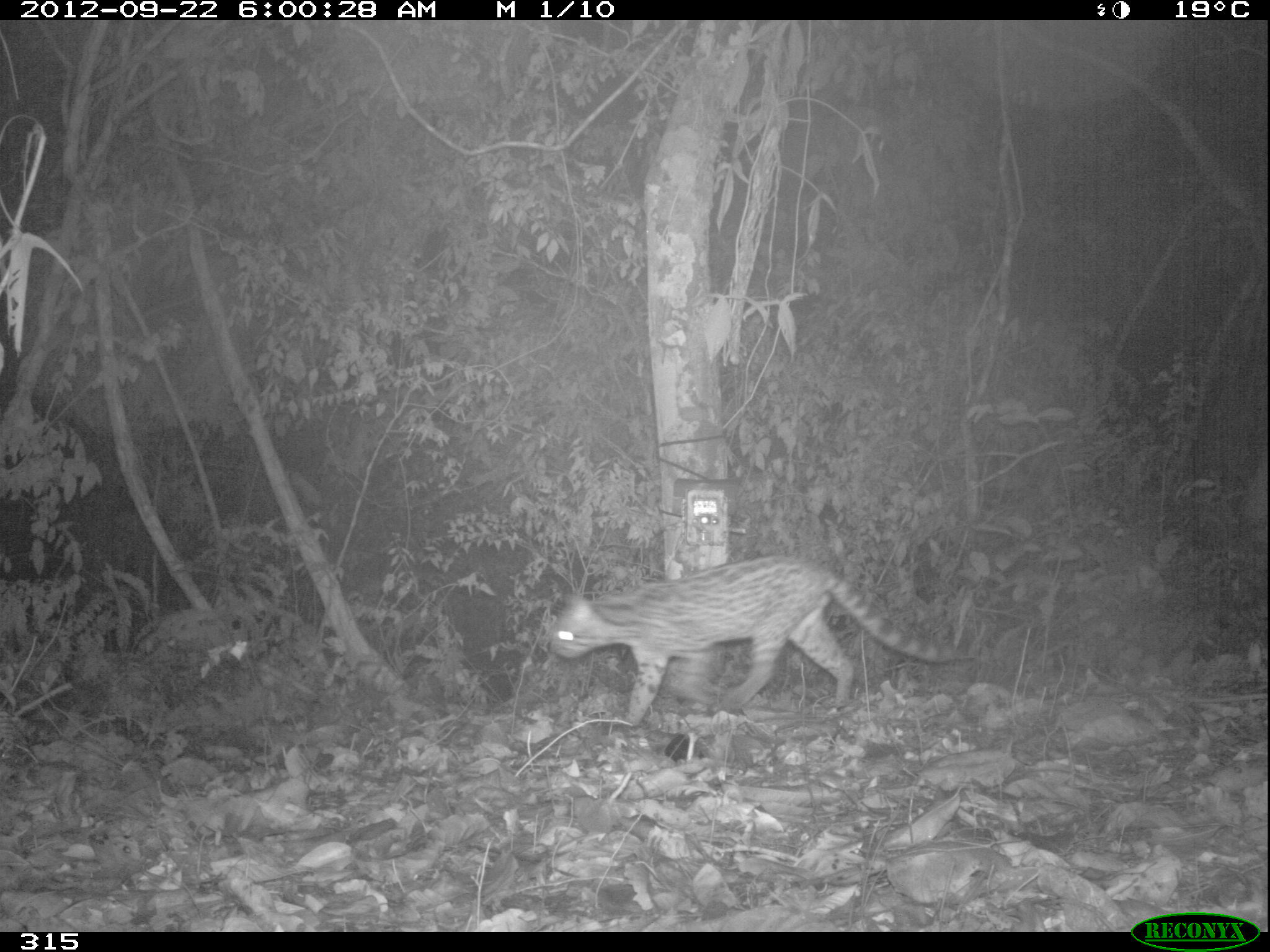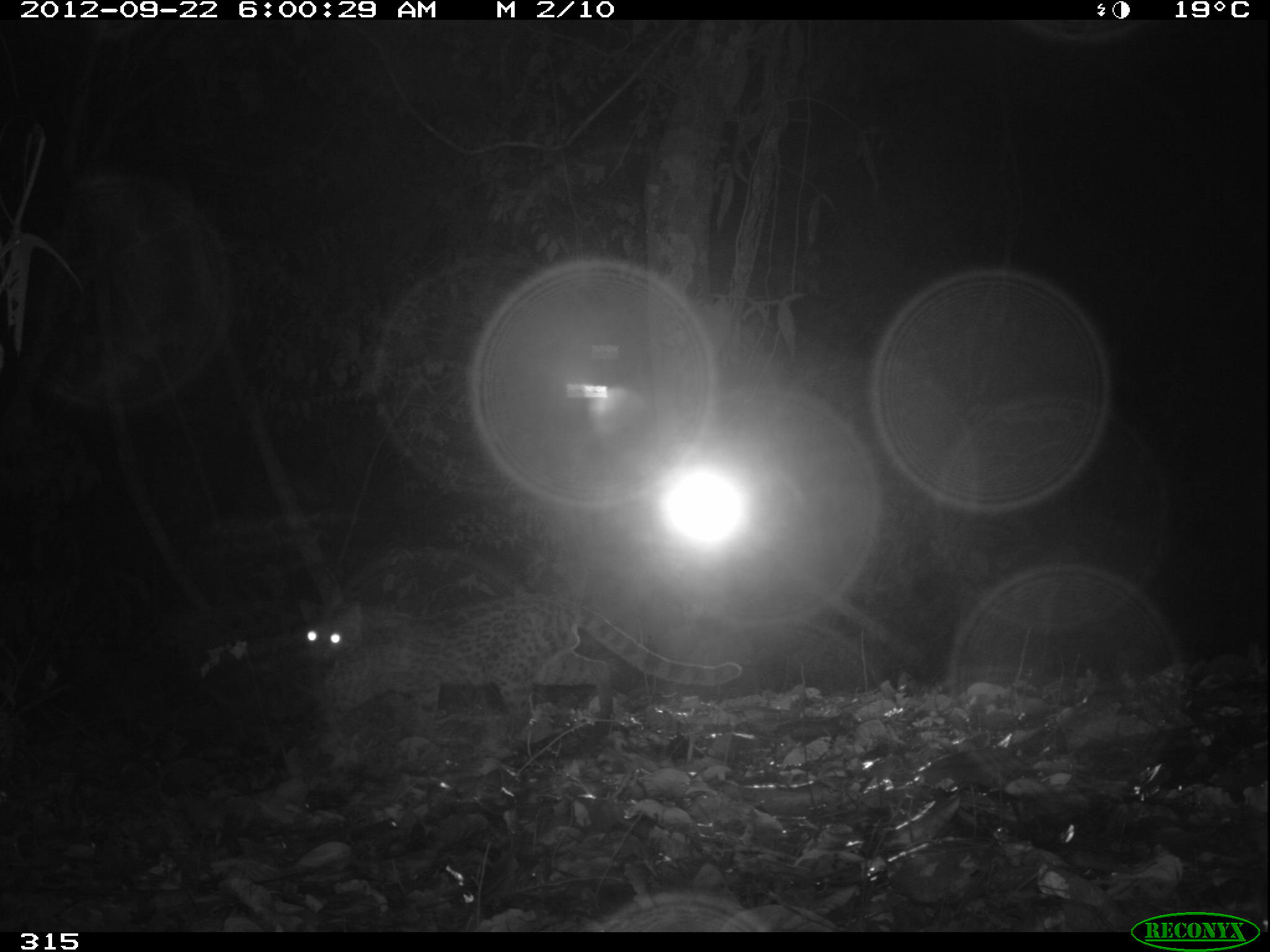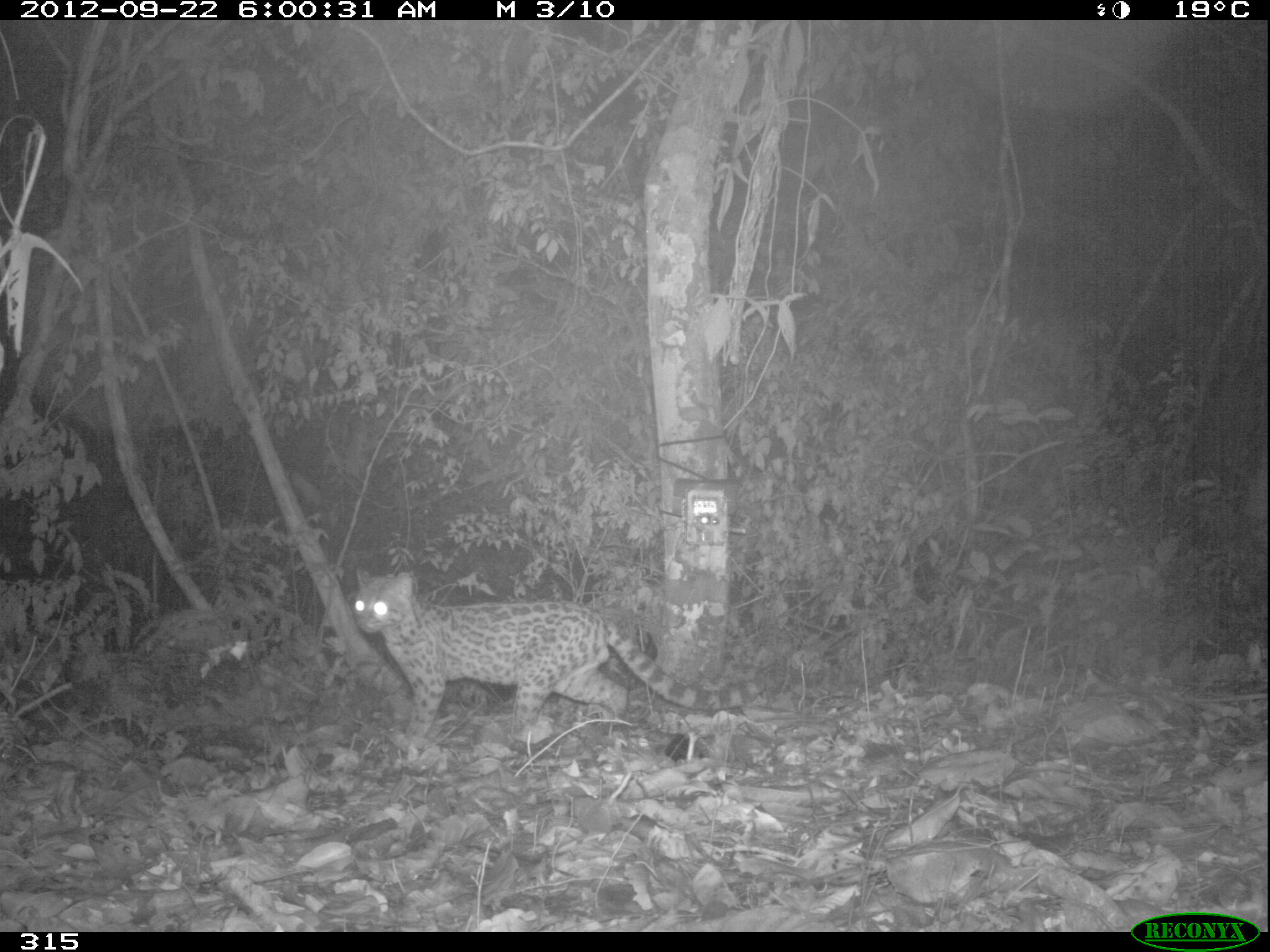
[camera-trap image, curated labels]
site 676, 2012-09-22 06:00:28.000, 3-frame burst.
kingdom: Animalia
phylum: Chordata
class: Mammalia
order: Carnivora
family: Felidae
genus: Leopardus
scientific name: Leopardus wiedii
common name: margay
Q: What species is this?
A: Leopardus wiedii (margay).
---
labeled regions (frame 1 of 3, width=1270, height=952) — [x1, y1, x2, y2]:
leopardus wiedii: [550, 554, 964, 726]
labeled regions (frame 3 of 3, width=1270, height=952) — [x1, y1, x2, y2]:
leopardus wiedii: [352, 567, 768, 736]